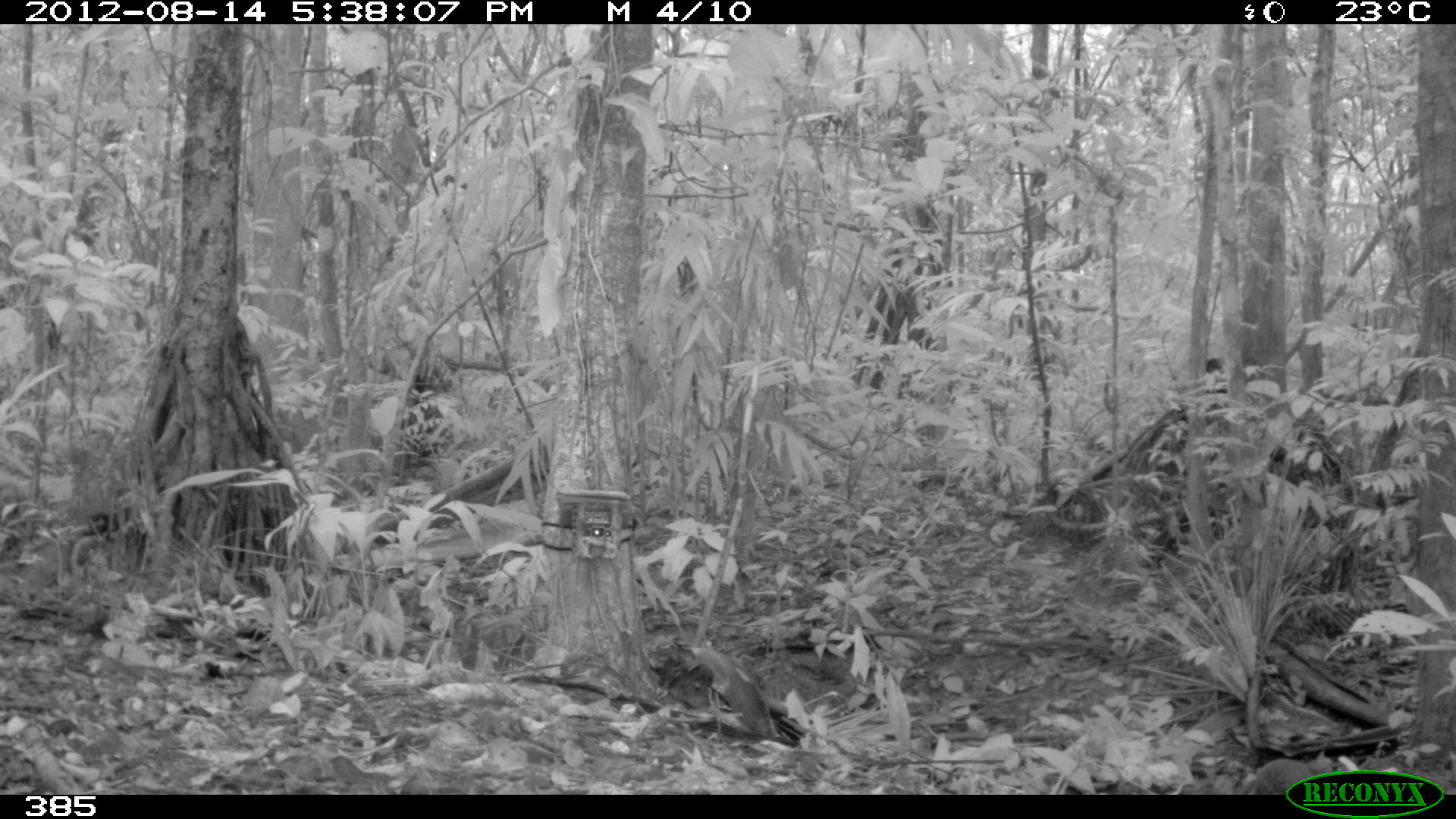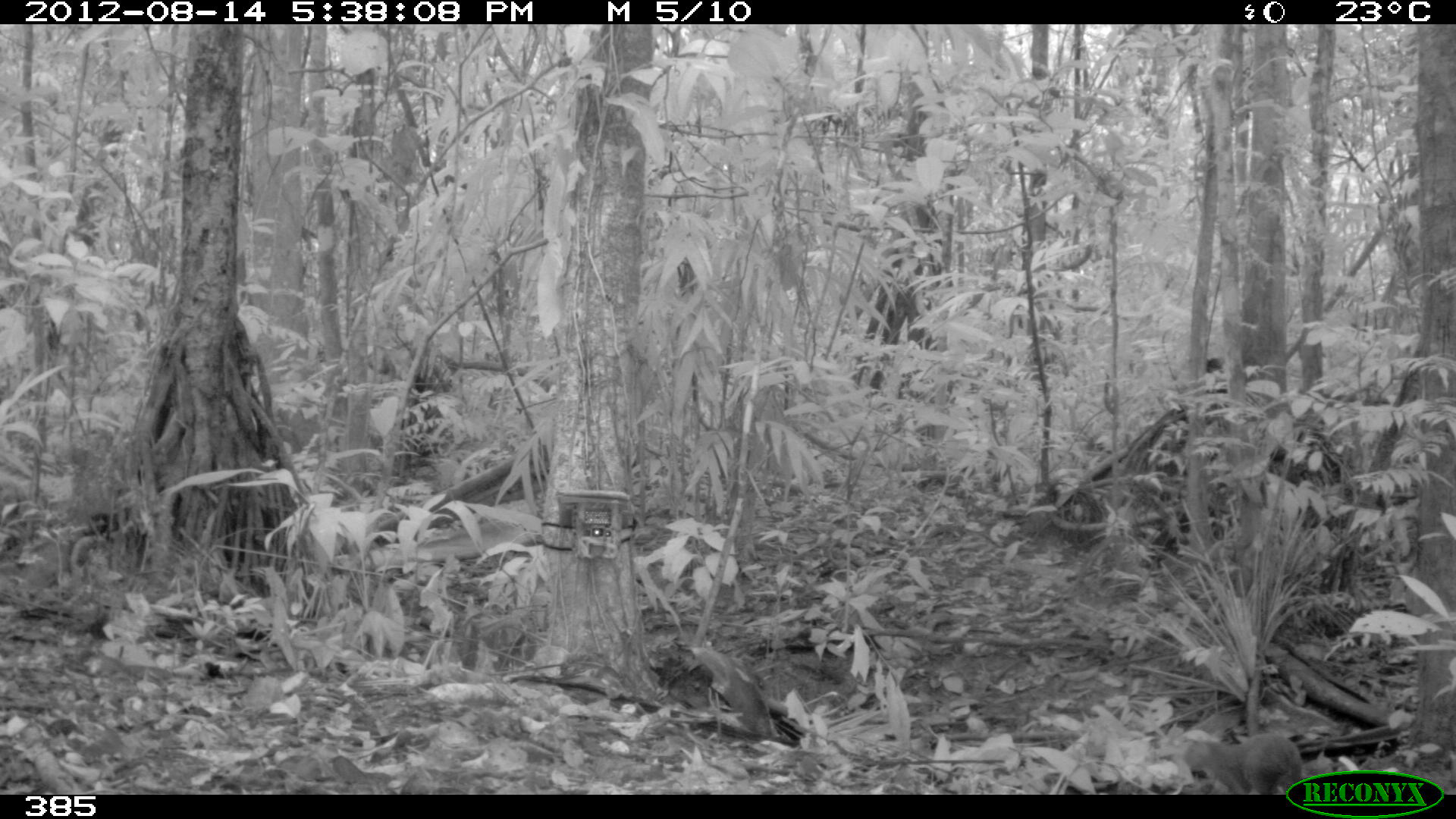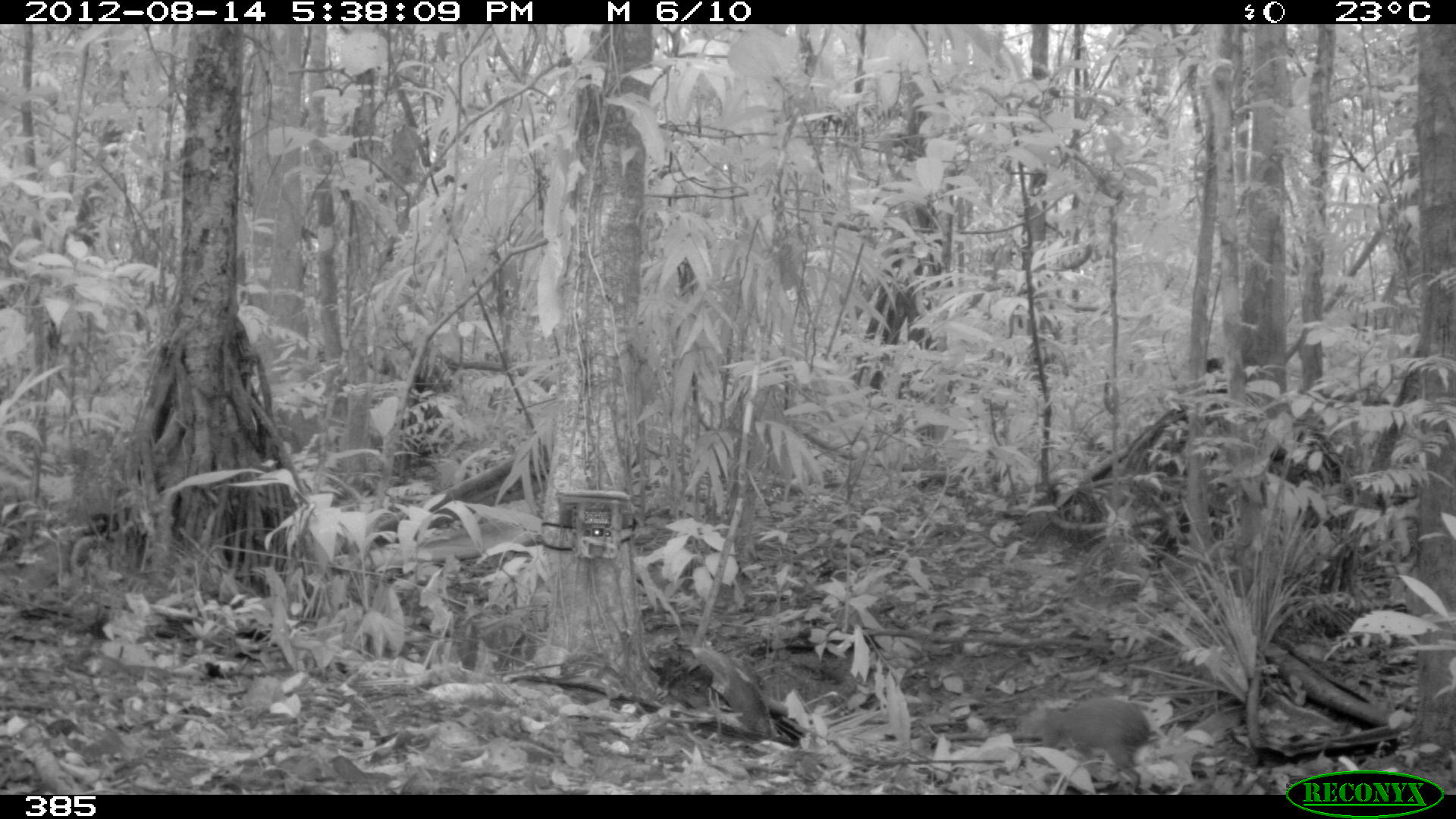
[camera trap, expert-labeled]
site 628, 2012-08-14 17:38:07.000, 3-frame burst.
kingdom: Animalia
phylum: Chordata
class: Mammalia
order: Rodentia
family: Dasyproctidae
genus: Dasyprocta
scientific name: Dasyprocta punctata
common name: central american agouti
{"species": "Dasyprocta punctata (central american agouti)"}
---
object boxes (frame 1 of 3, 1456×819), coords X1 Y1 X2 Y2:
dasyprocta punctata: 1246 753 1310 794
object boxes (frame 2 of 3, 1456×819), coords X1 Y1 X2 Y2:
dasyprocta punctata: 1181 731 1306 794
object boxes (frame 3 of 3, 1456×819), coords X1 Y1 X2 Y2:
dasyprocta punctata: 1039 696 1153 795